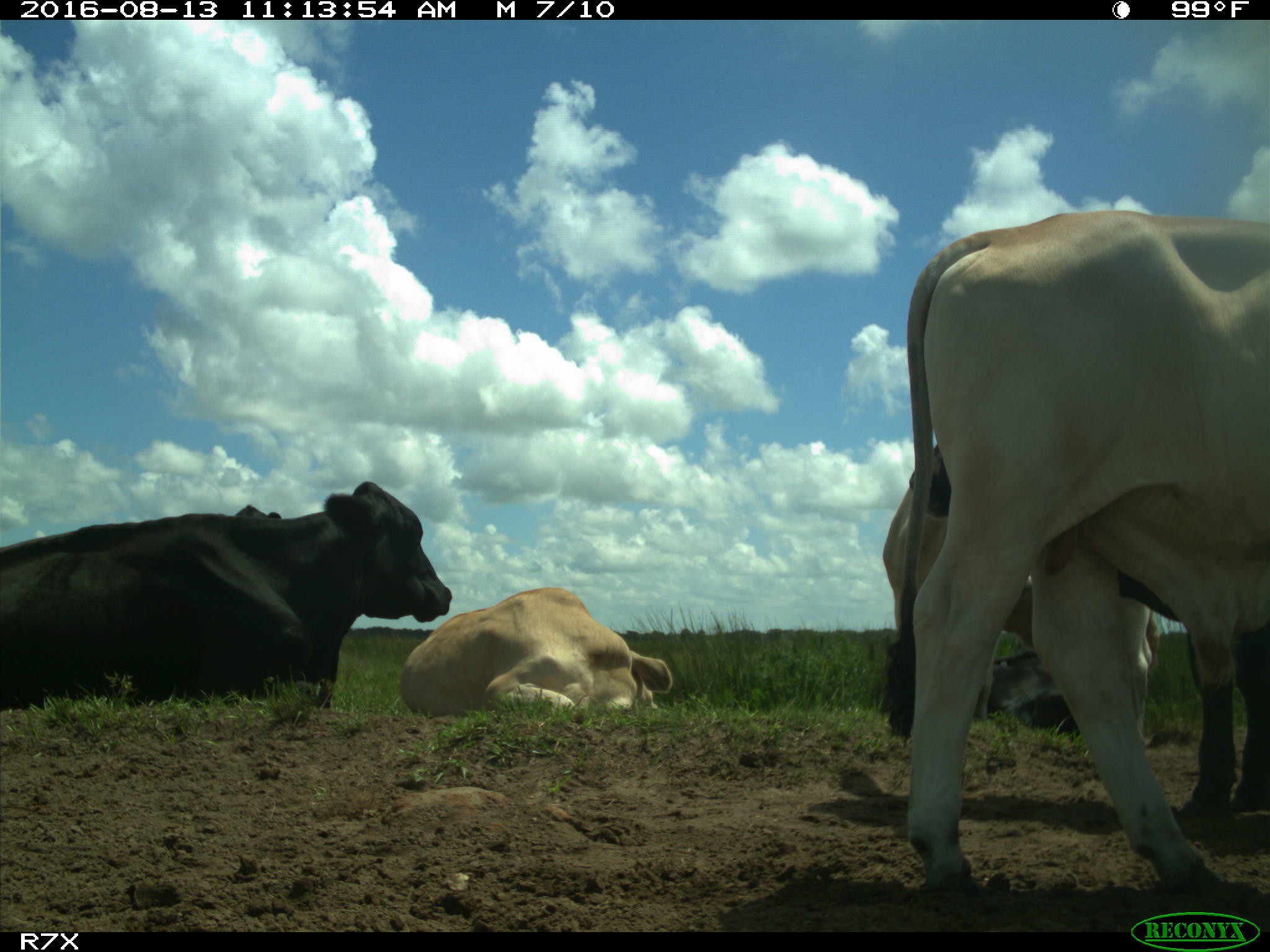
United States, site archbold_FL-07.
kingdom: Animalia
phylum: Chordata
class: Mammalia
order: Artiodactyla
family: Bovidae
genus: Bos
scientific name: Bos taurus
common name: domestic cow